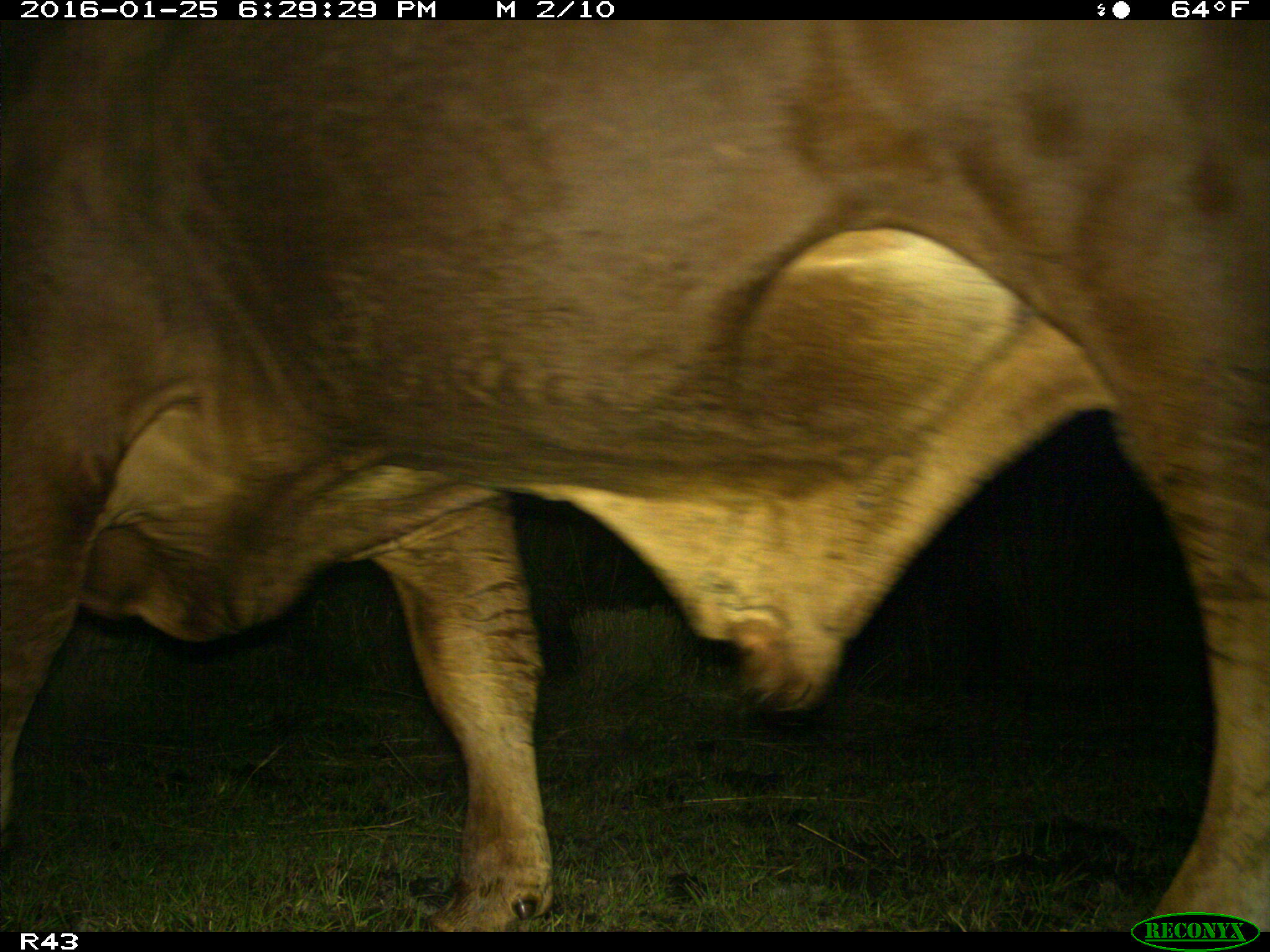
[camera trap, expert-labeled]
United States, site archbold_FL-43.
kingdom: Animalia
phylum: Chordata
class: Mammalia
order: Artiodactyla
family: Bovidae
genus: Bos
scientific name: Bos taurus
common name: domestic cow